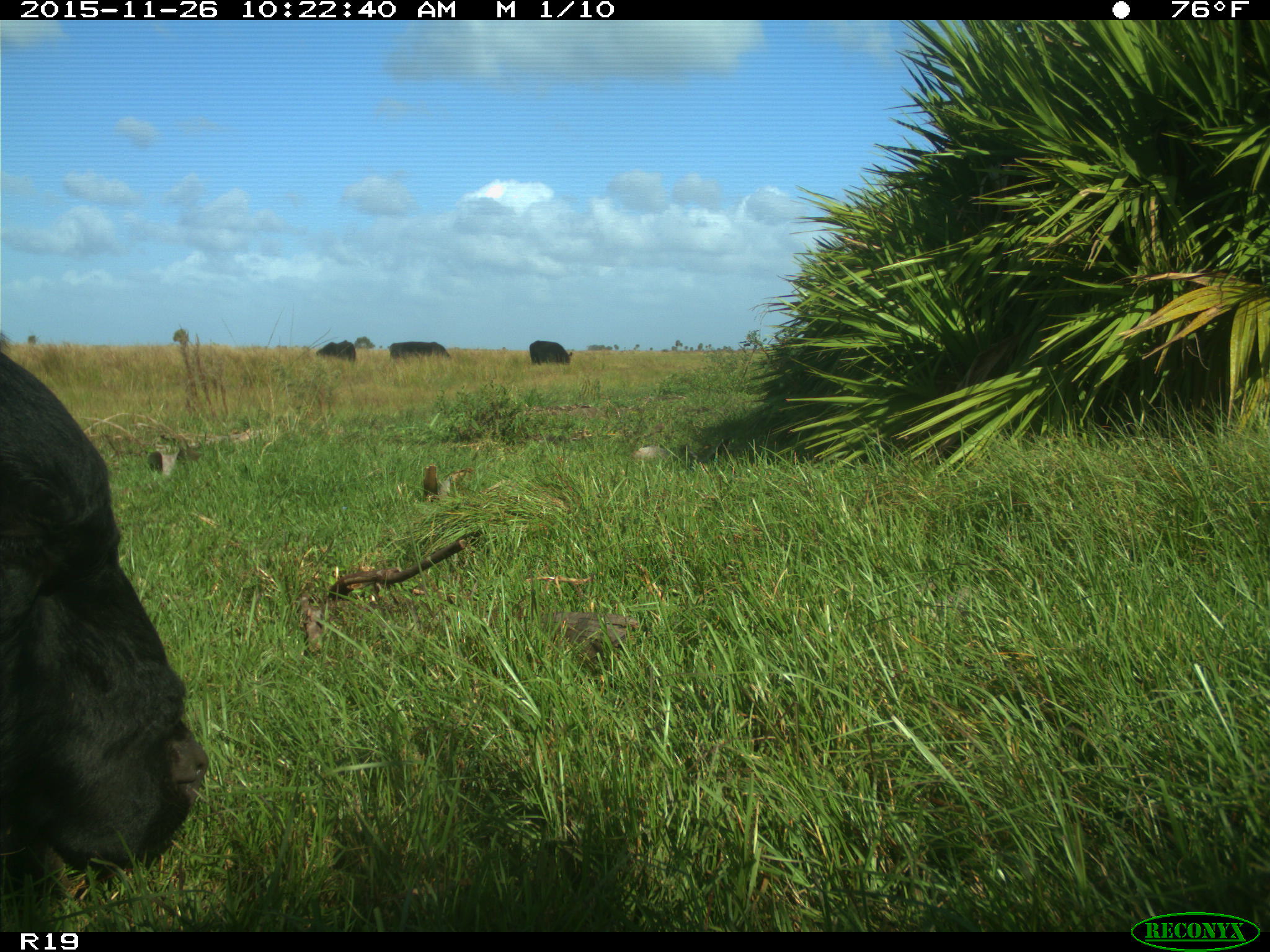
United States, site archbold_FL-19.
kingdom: Animalia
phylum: Chordata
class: Mammalia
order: Artiodactyla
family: Bovidae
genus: Bos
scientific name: Bos taurus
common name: domestic cow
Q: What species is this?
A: Bos taurus (domestic cow).